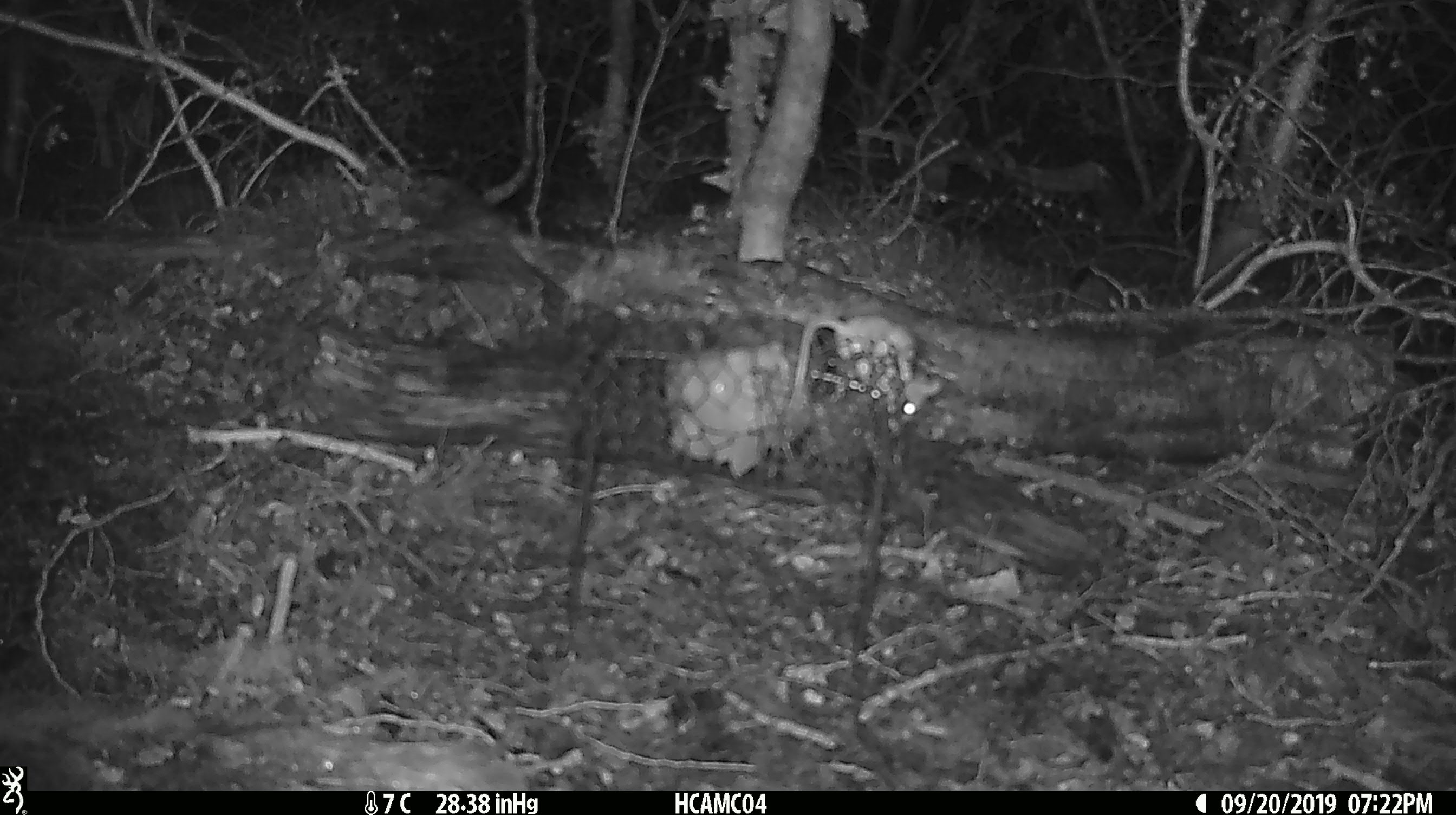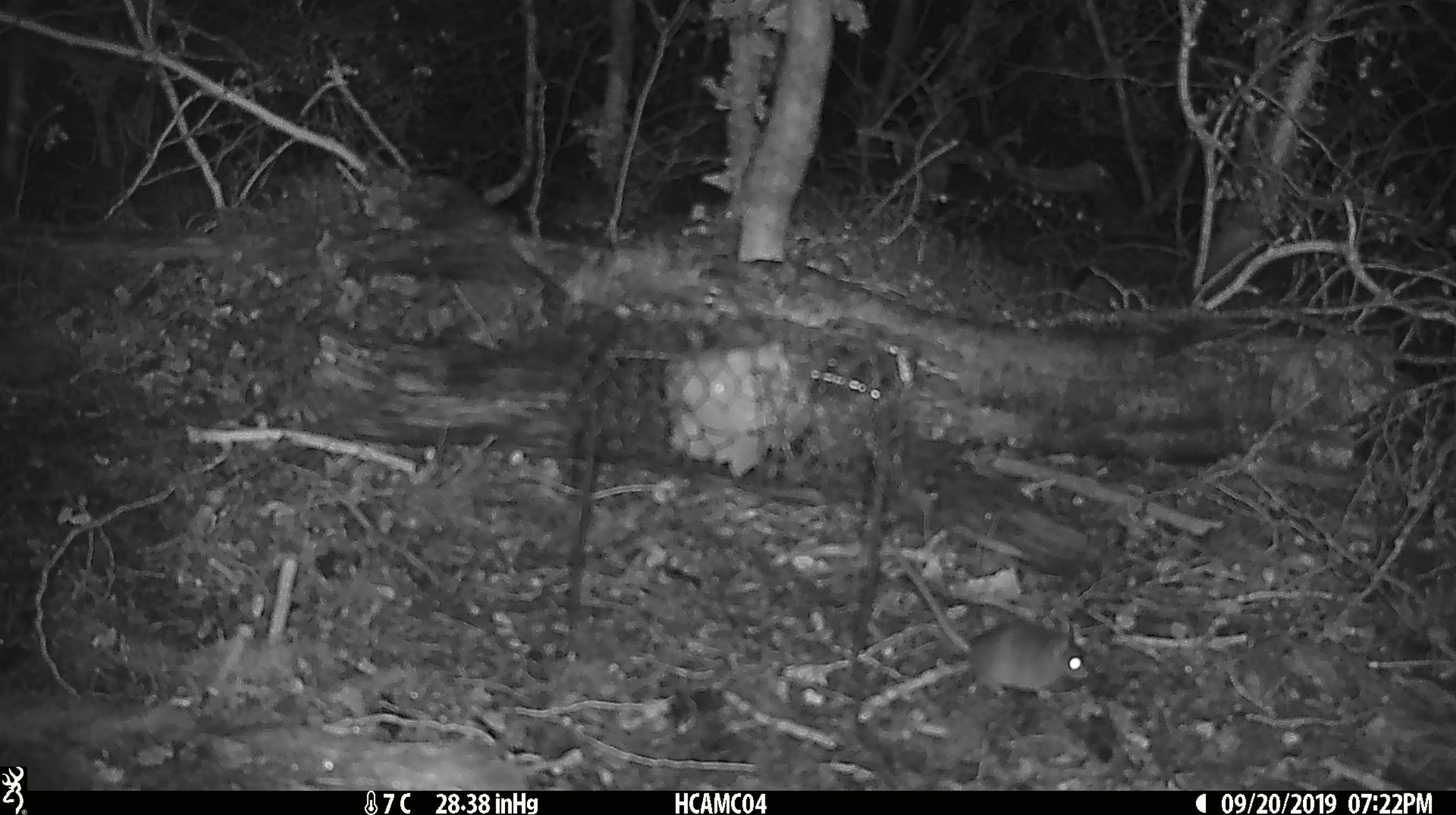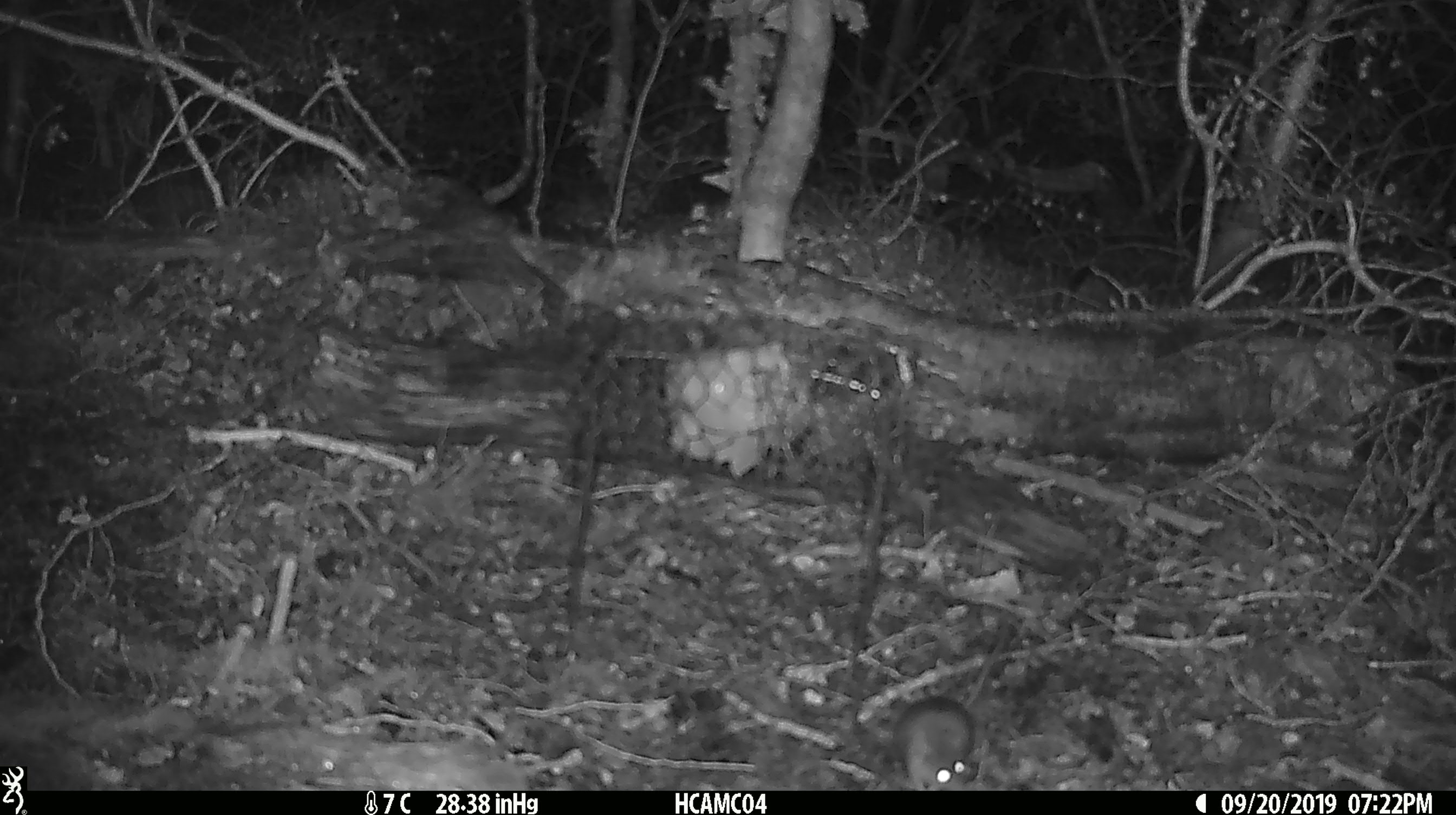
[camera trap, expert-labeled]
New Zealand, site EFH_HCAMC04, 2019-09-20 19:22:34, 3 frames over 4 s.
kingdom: Animalia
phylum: Chordata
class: Mammalia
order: Rodentia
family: Muridae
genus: Mus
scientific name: Mus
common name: mouse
Mouse (Mus).